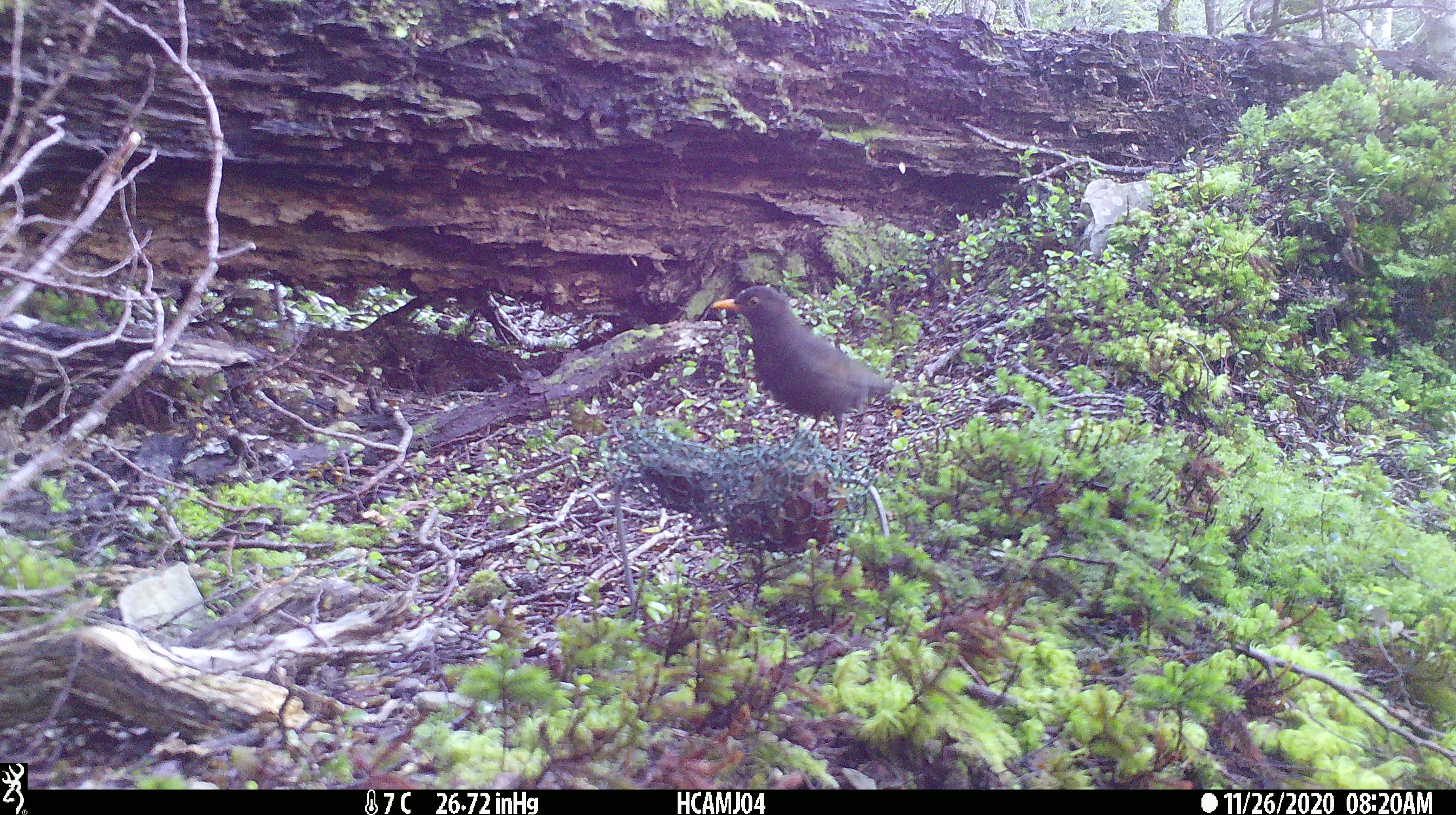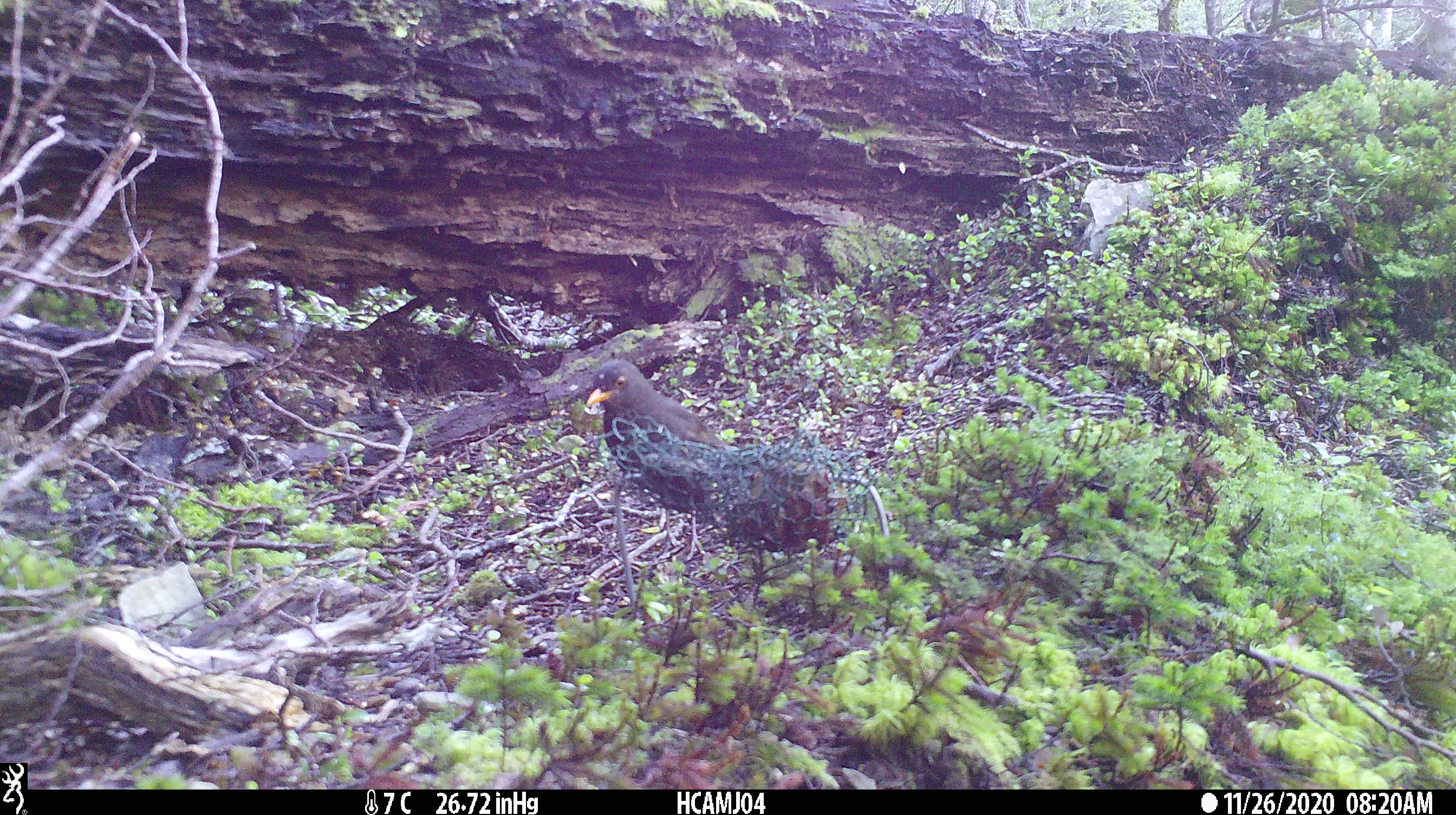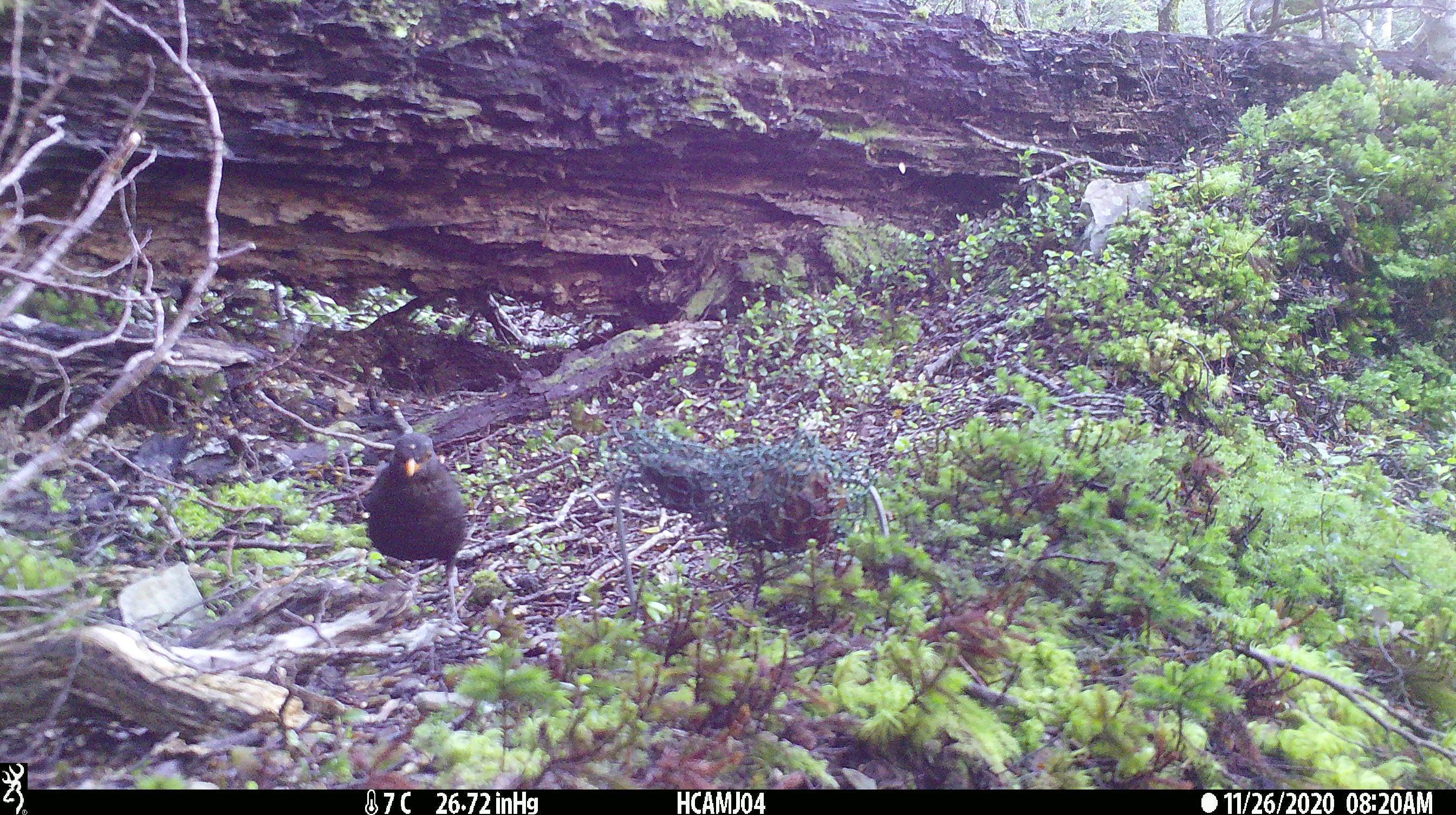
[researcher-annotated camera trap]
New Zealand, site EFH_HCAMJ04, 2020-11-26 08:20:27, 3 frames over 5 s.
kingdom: Animalia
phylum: Chordata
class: Aves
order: Passeriformes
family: Turdidae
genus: Turdus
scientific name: Turdus merula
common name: eurasian blackbird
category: blackbird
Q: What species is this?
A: Blackbird (eurasian blackbird) (Turdus merula).